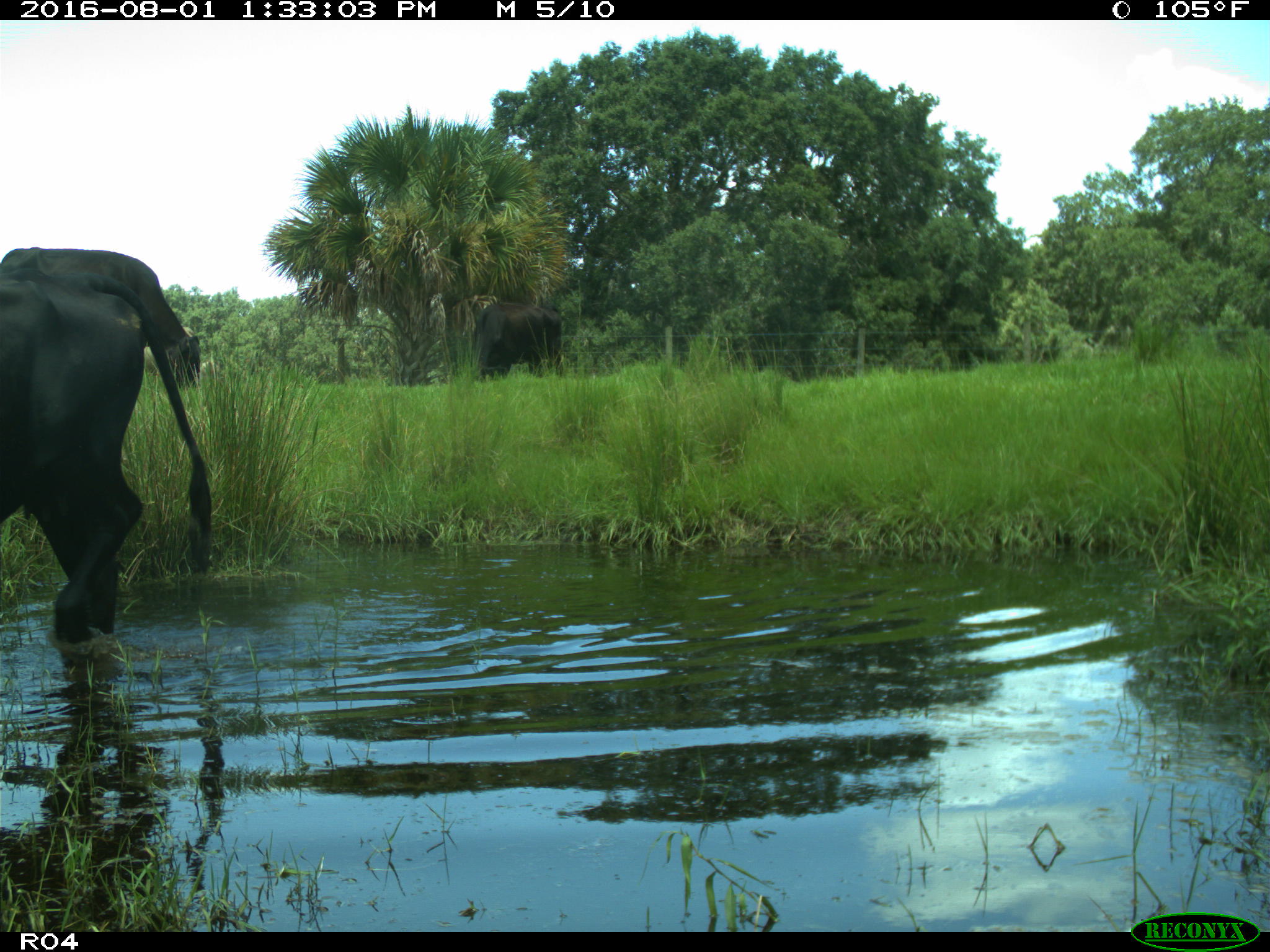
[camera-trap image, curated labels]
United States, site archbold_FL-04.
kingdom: Animalia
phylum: Chordata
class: Mammalia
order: Artiodactyla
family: Bovidae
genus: Bos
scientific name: Bos taurus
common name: domestic cow